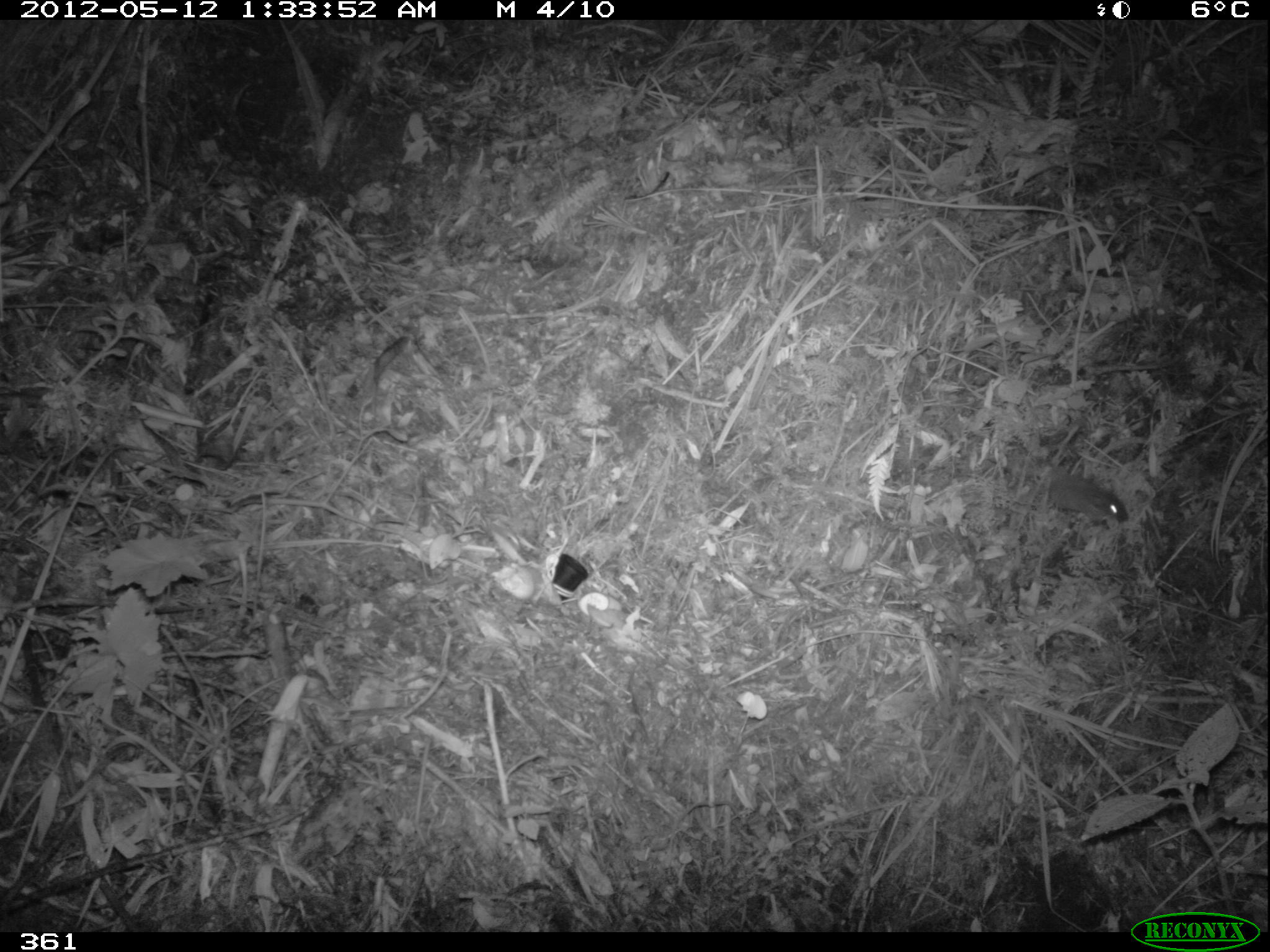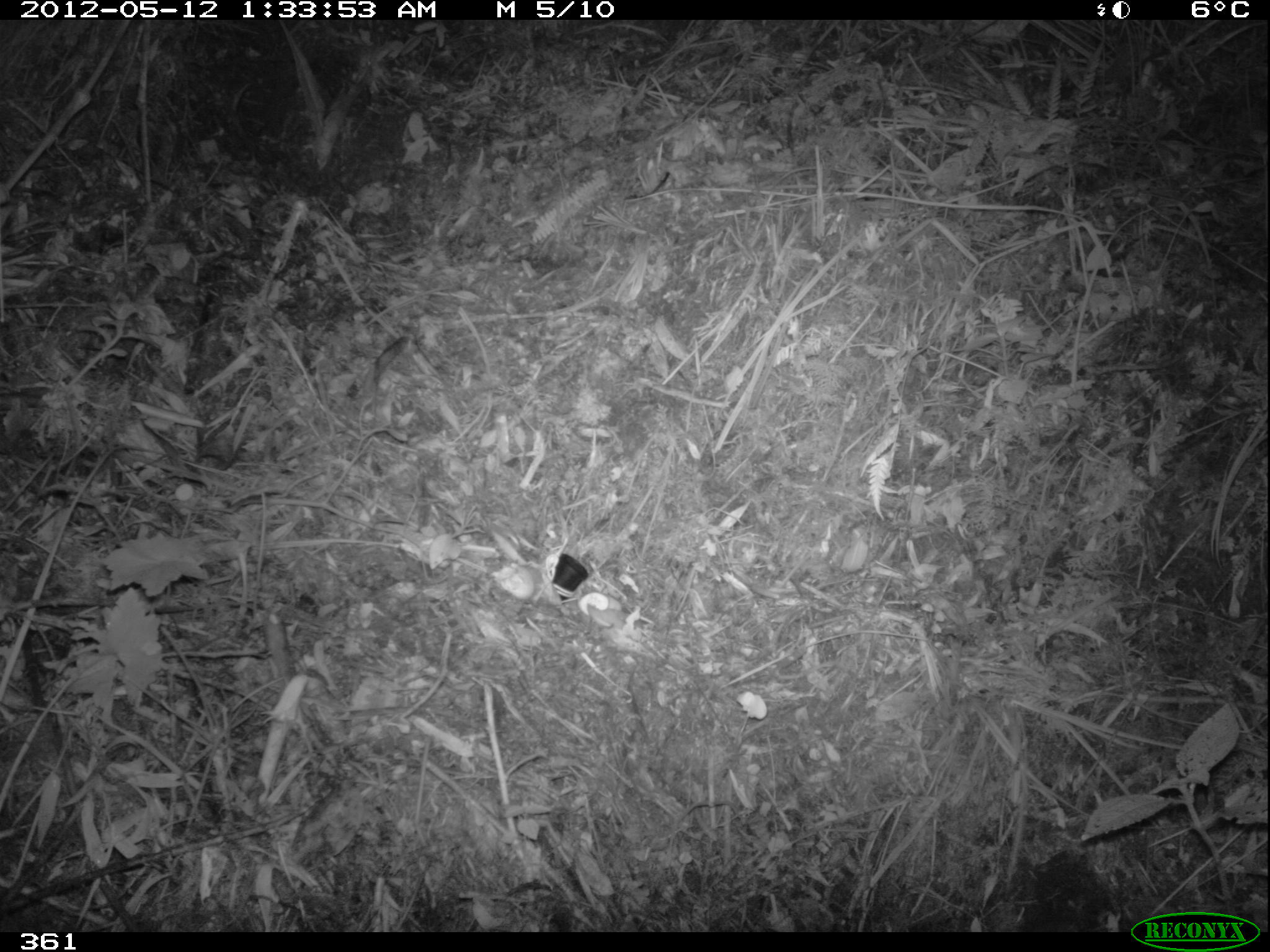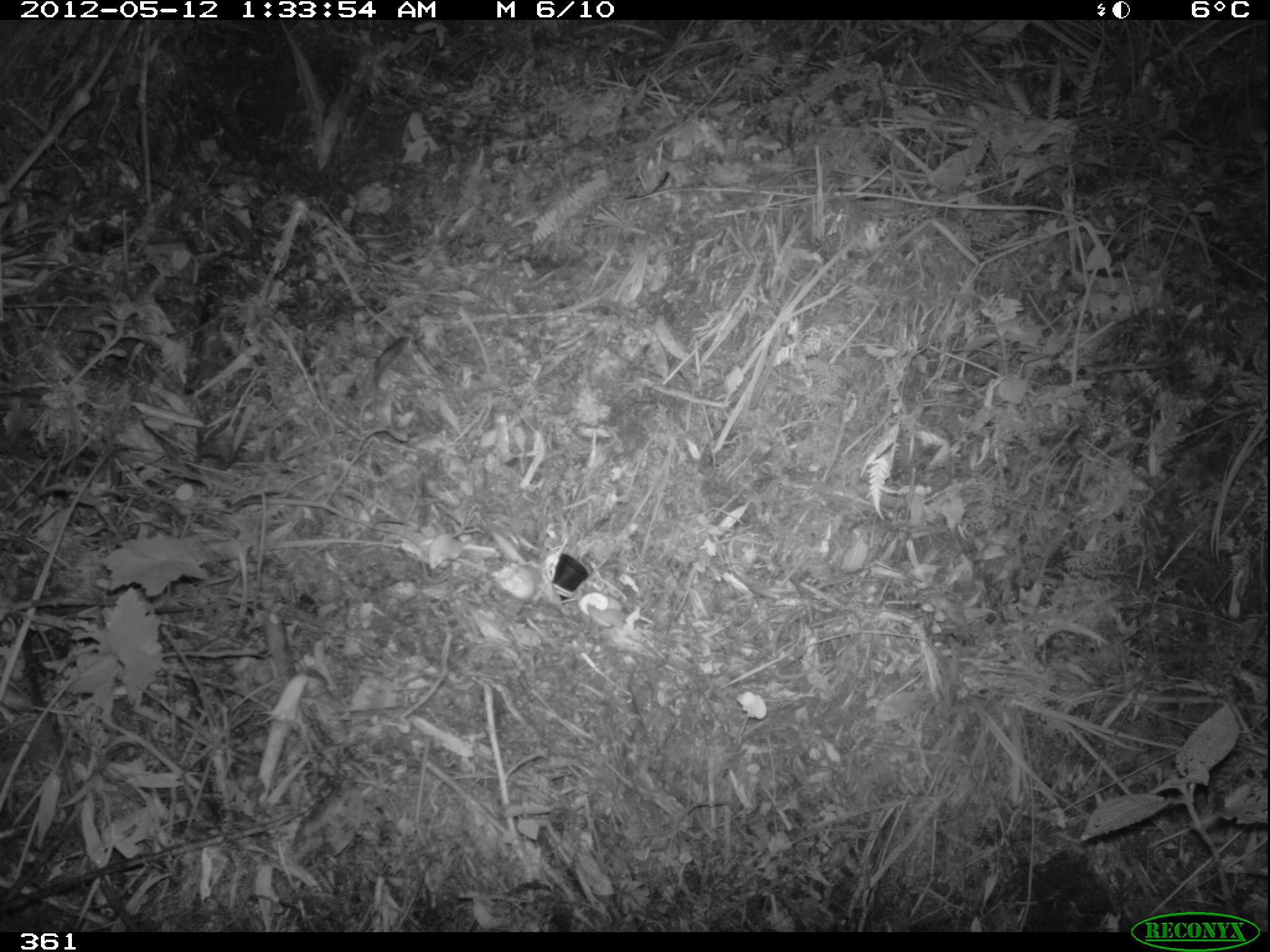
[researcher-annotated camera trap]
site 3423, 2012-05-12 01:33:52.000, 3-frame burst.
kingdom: Animalia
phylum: Chordata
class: Mammalia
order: Rodentia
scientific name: Rodentia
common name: rodents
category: unknown rodent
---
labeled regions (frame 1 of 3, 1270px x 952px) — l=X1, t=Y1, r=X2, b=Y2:
unknown rodent: l=1047, t=472, r=1126, b=526